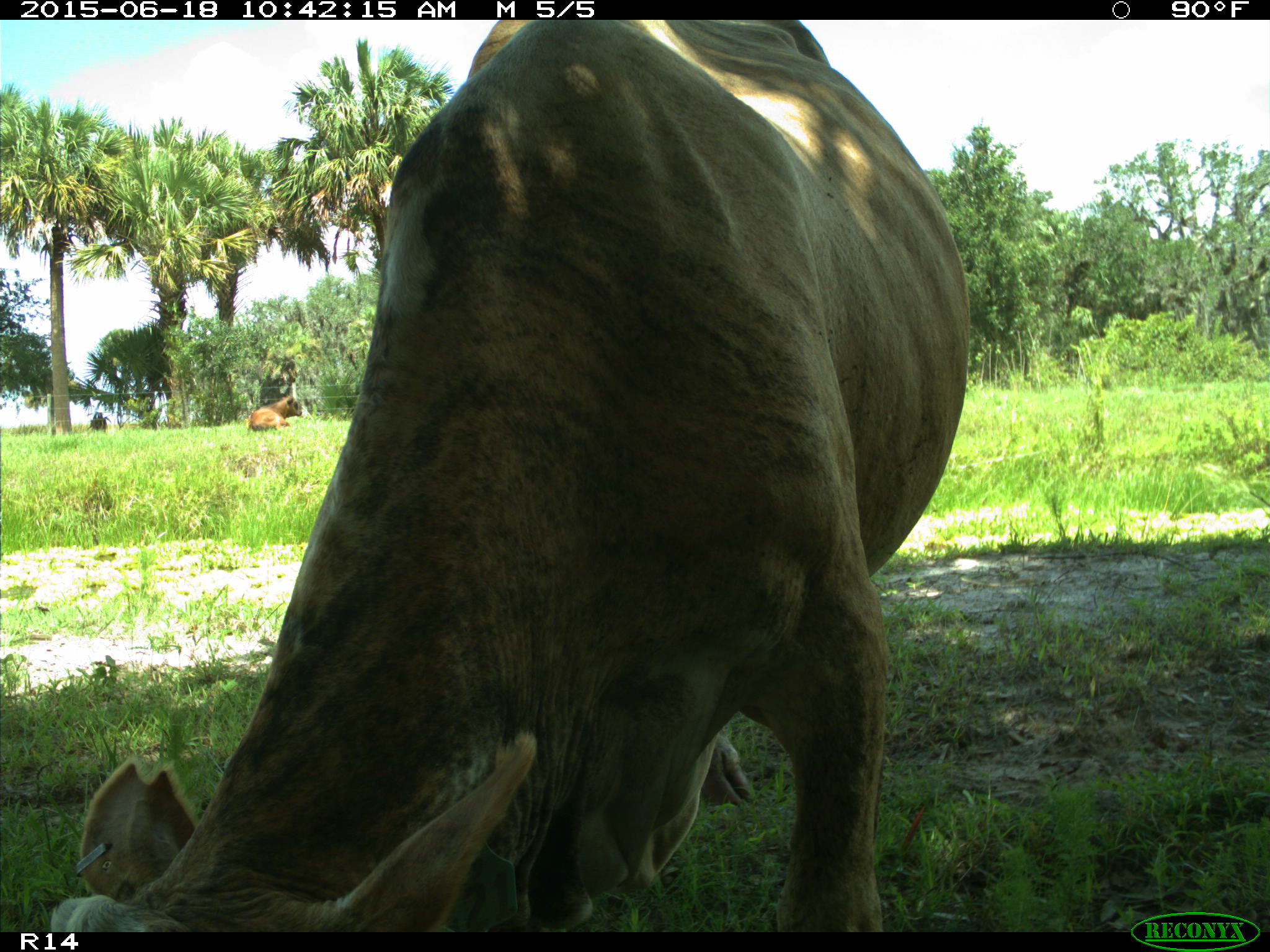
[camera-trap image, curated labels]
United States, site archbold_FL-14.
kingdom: Animalia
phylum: Chordata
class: Mammalia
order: Artiodactyla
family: Bovidae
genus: Bos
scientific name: Bos taurus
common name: domestic cow